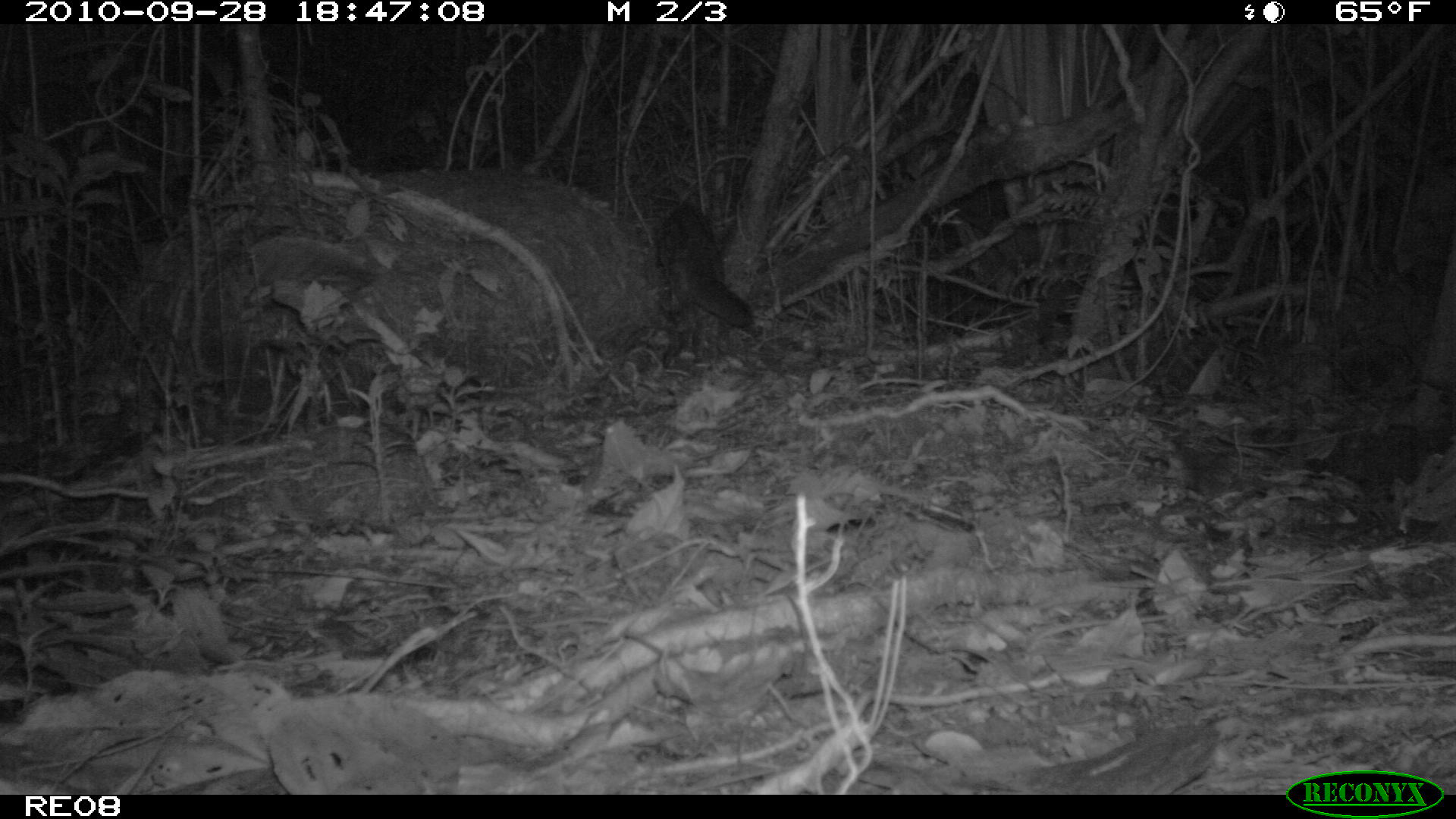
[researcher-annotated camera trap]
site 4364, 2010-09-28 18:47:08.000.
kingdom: Animalia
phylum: Chordata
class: Mammalia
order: Carnivora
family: Eupleridae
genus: Fossa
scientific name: Fossa fossana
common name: fanaloka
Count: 1.